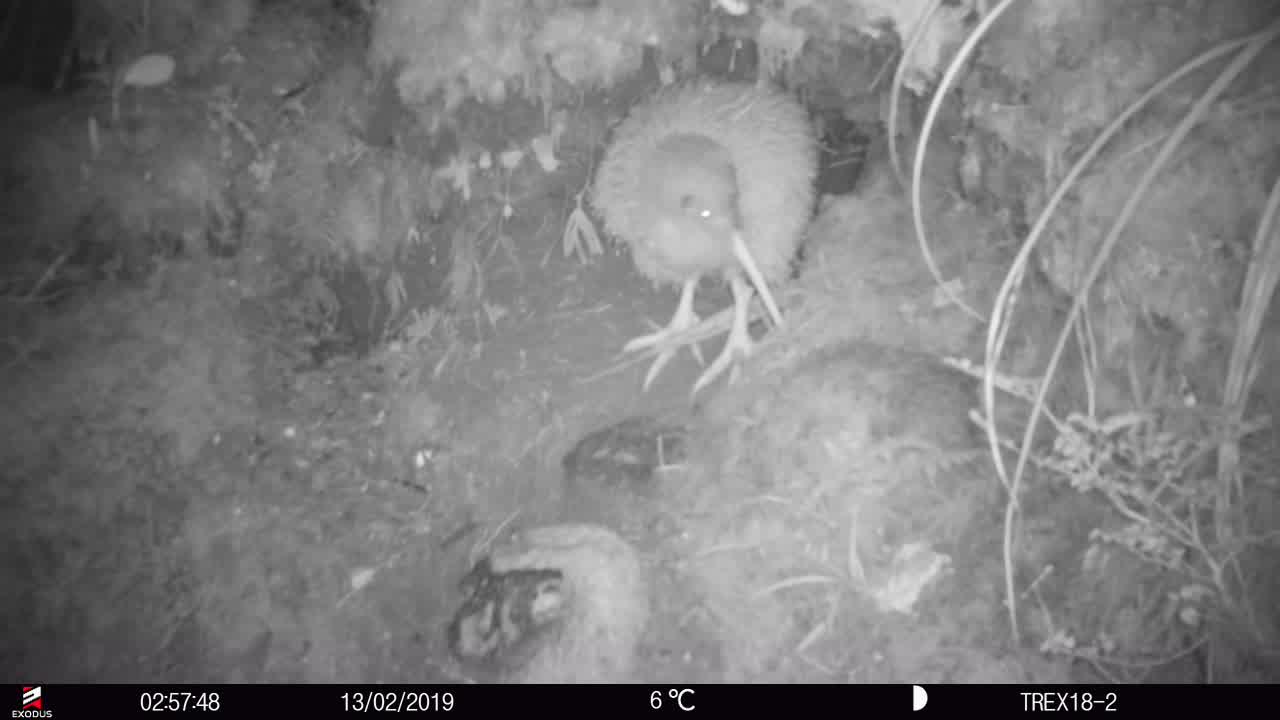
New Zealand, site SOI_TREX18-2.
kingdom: Animalia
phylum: Chordata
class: Aves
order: Apterygiformes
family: Apterygidae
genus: Apteryx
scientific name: Apteryx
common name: kiwi